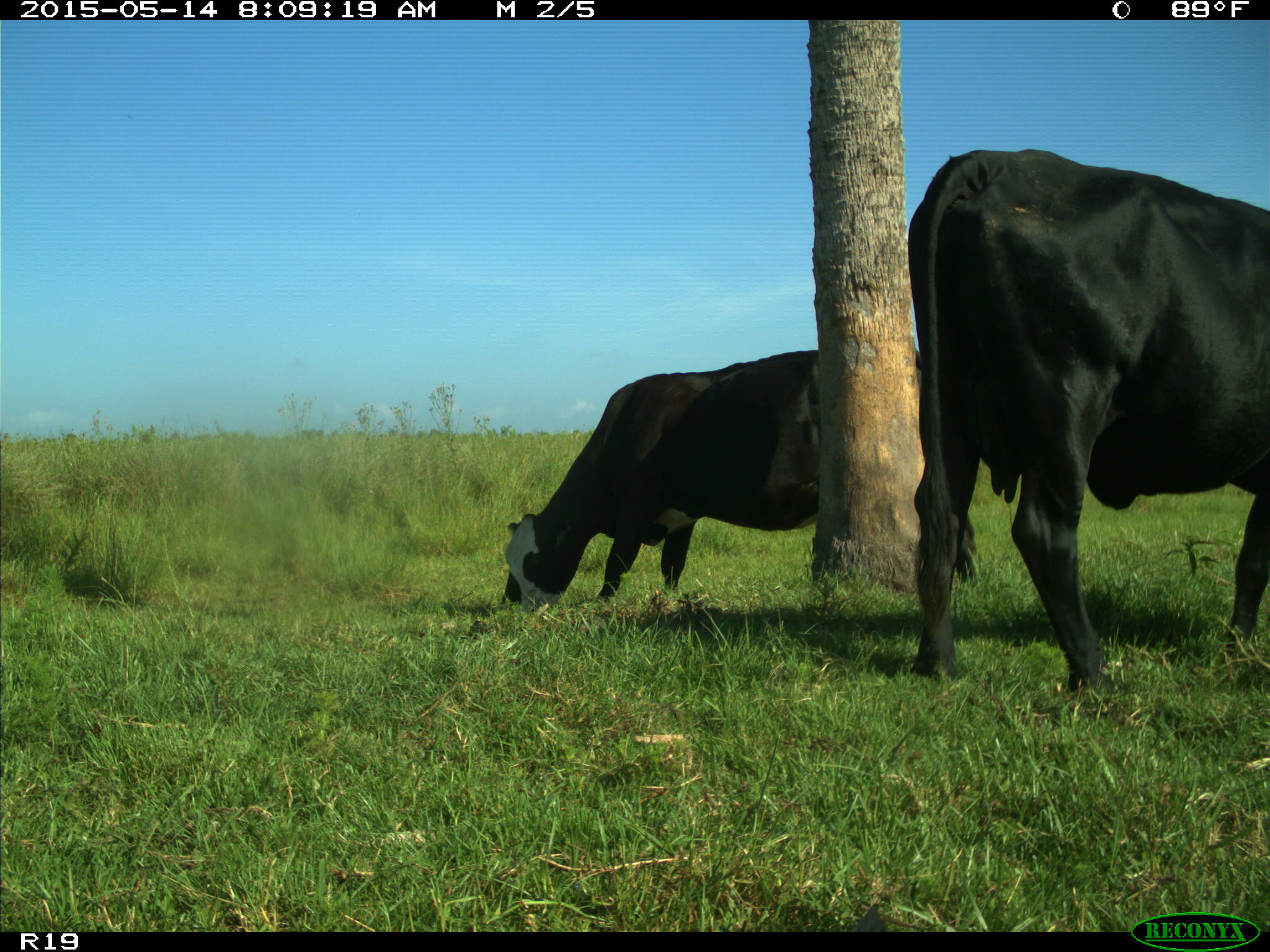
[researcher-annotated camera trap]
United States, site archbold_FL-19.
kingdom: Animalia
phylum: Chordata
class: Mammalia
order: Artiodactyla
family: Bovidae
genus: Bos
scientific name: Bos taurus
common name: domestic cow